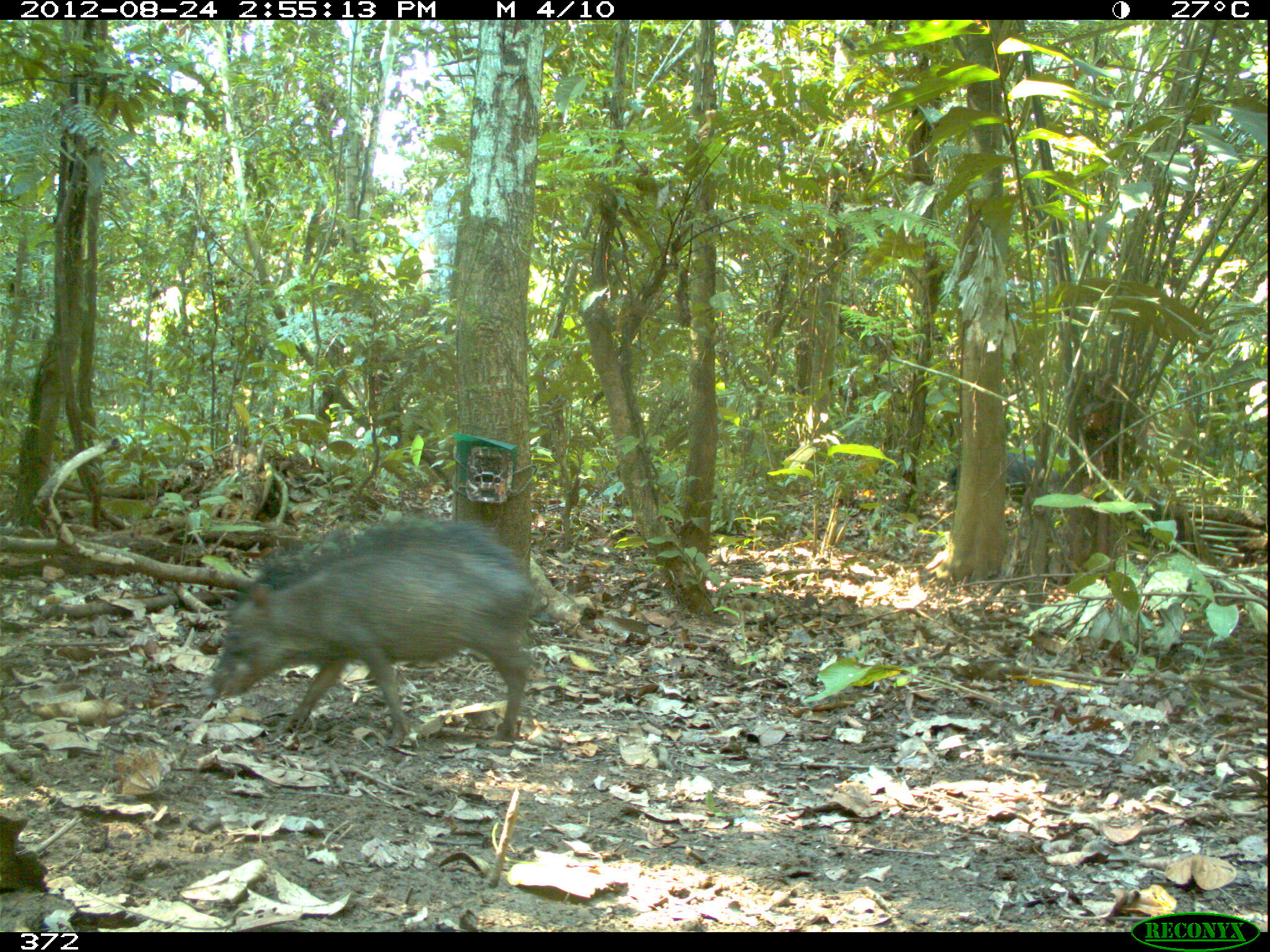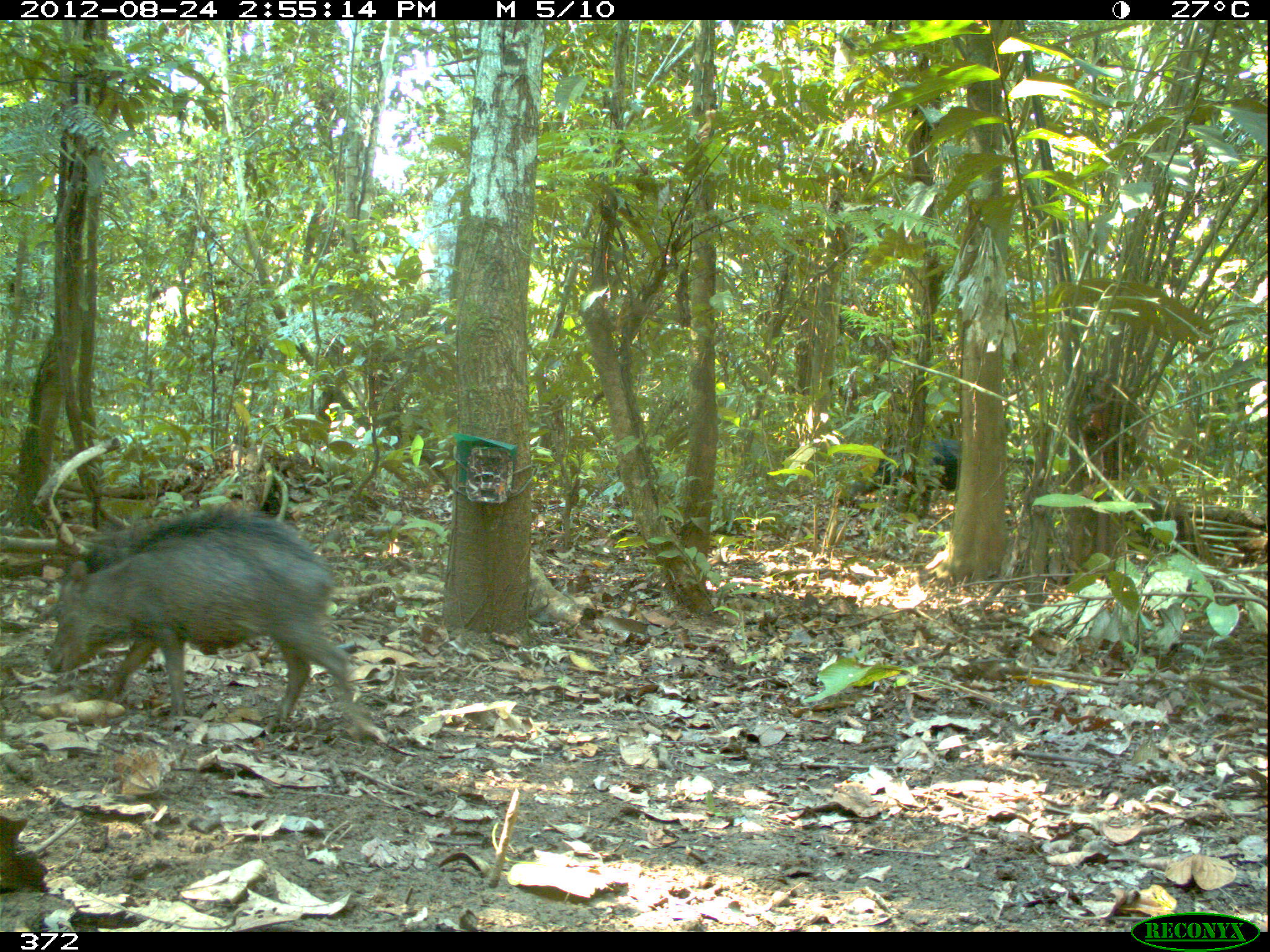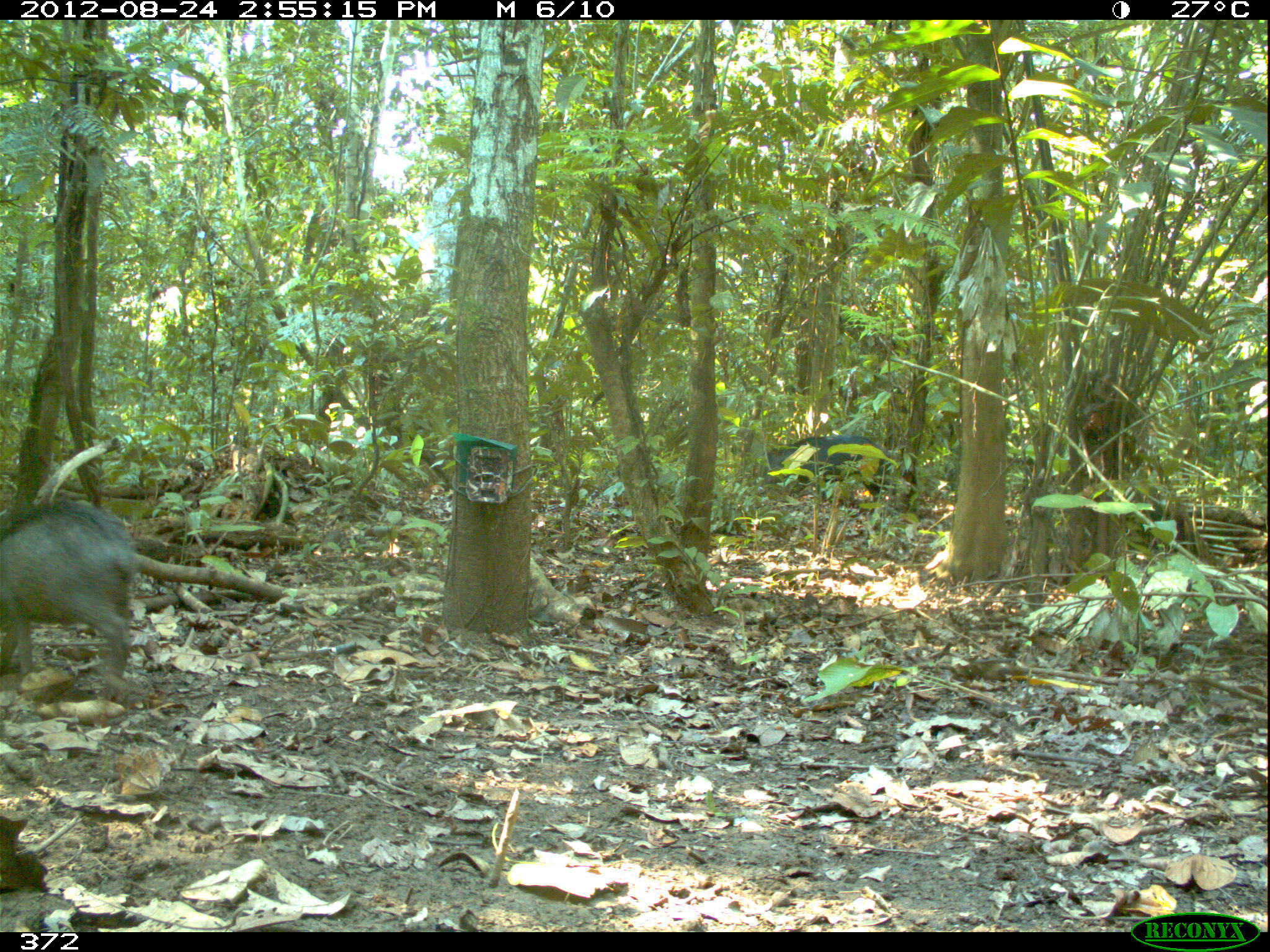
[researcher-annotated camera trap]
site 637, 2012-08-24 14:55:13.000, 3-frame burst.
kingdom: Animalia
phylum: Chordata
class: Mammalia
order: Artiodactyla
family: Tayassuidae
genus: Tayassu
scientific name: Tayassu pecari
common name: white-lipped peccary